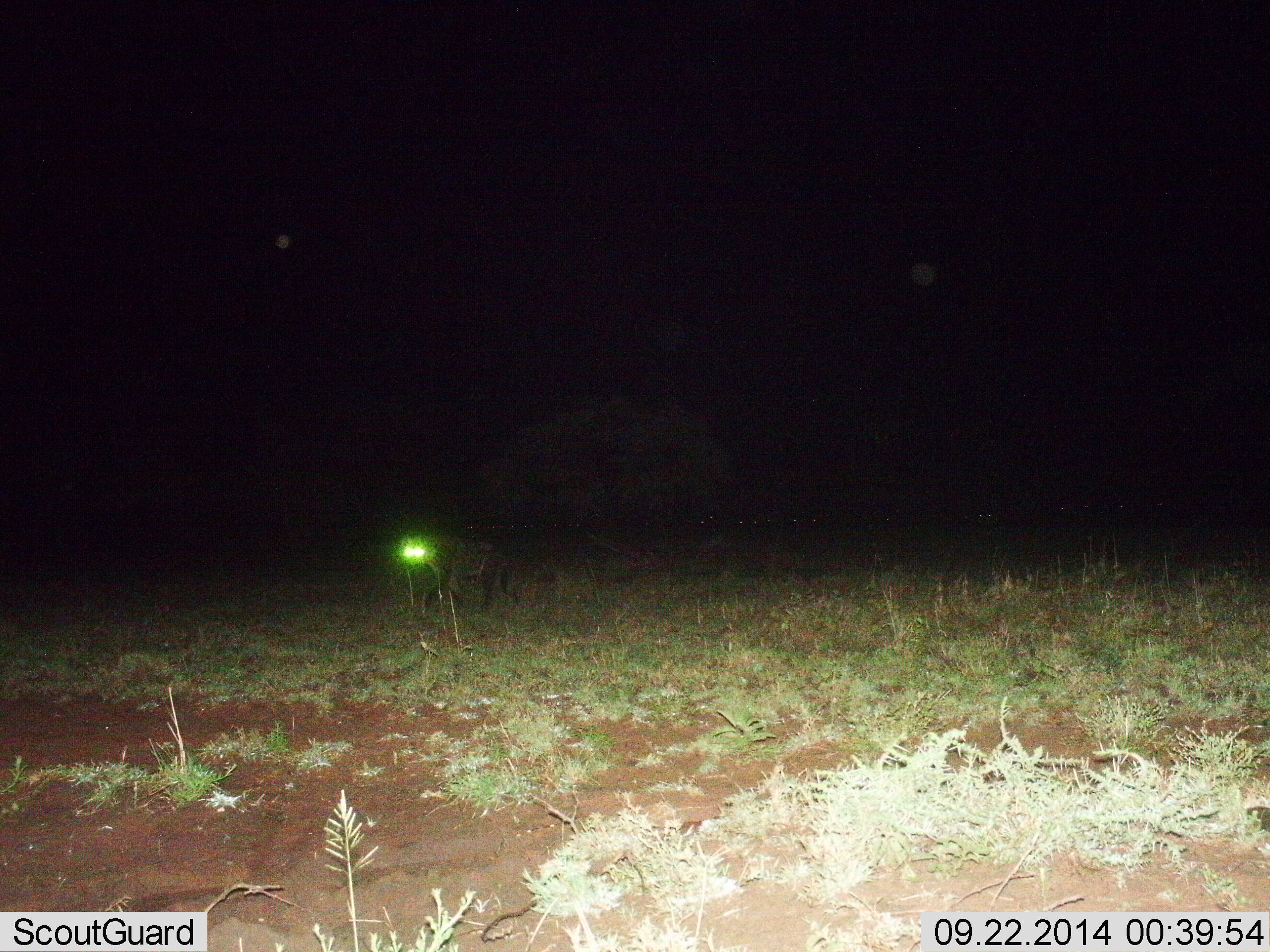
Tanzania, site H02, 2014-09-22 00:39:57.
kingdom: Animalia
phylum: Chordata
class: Mammalia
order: Carnivora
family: Hyaenidae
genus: Crocuta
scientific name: Crocuta crocuta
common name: spotted hyena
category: hyenaspotted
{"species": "hyenaspotted (spotted hyena) (Crocuta crocuta)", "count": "1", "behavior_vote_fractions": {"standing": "30%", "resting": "0%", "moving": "70%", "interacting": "0%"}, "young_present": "0%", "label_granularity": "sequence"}